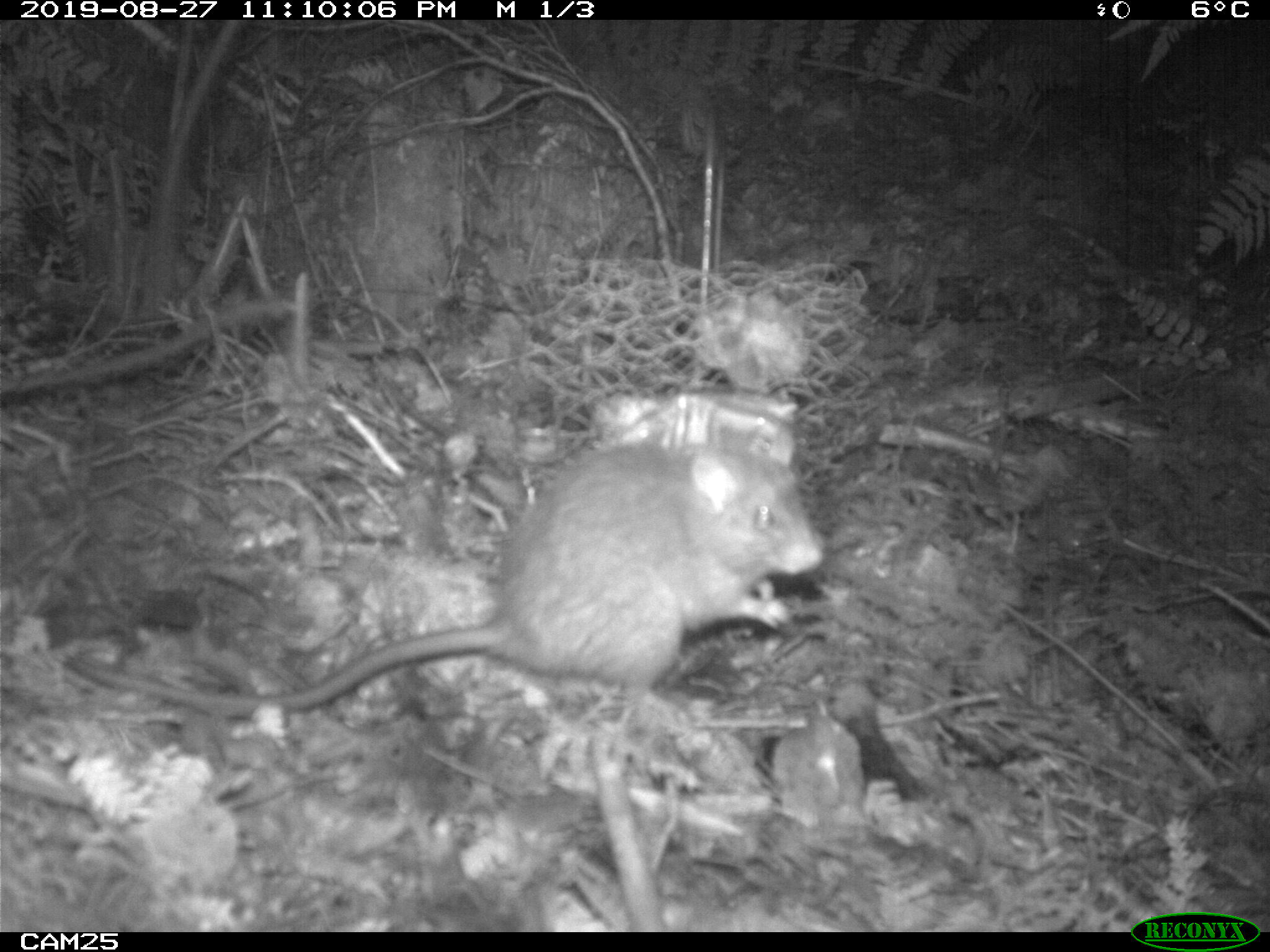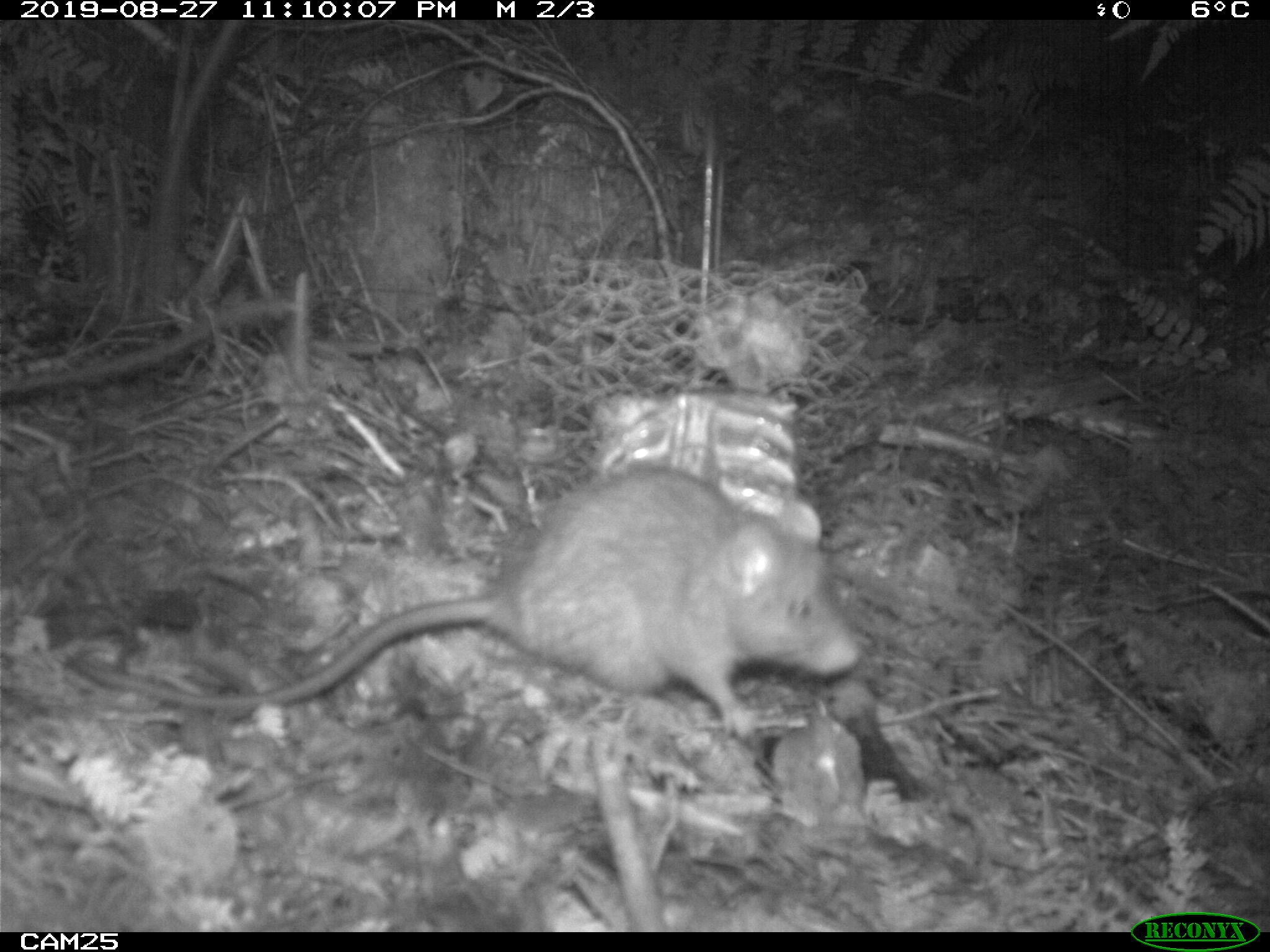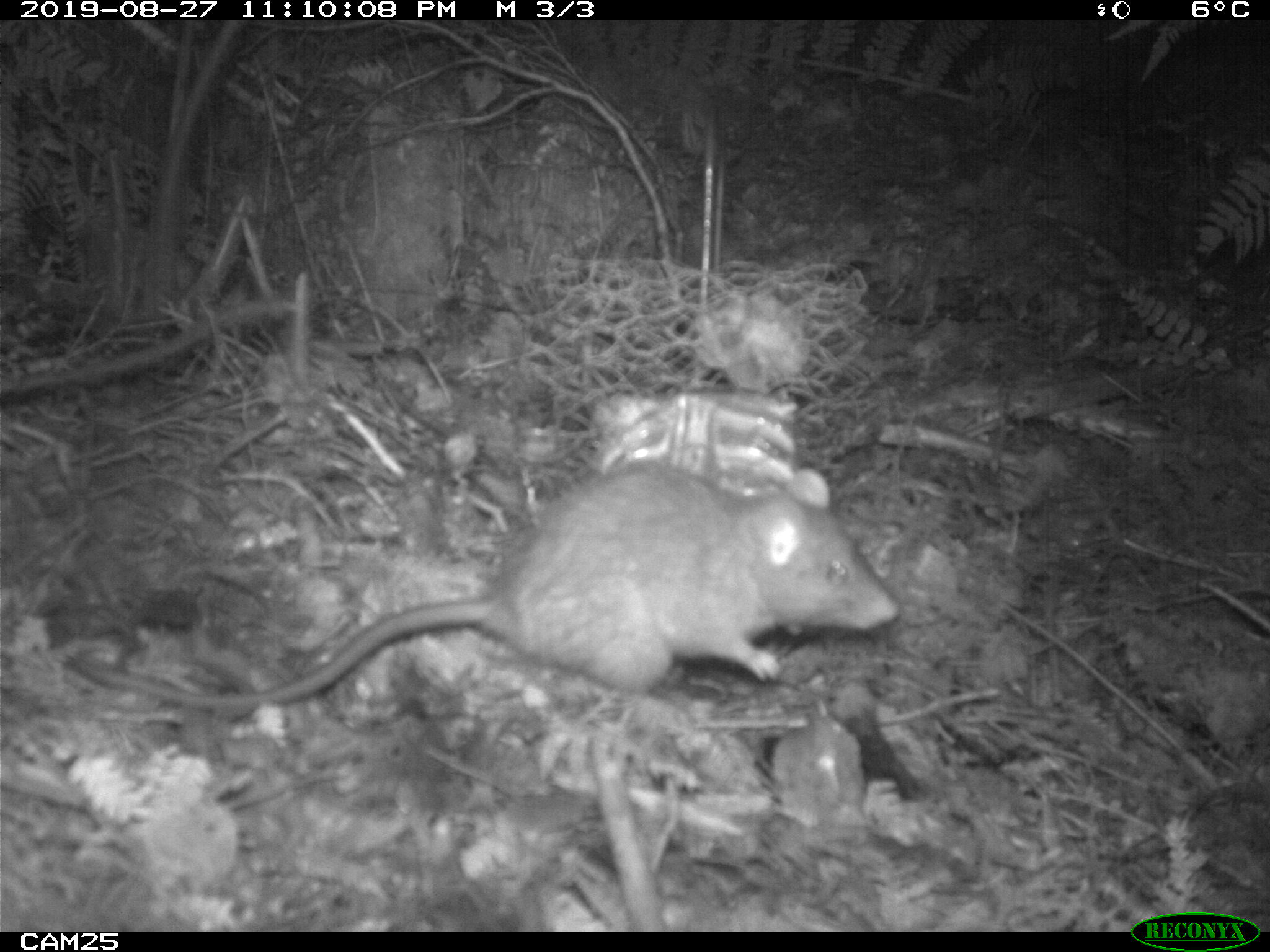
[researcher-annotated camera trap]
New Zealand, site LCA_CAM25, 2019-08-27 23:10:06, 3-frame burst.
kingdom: Animalia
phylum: Chordata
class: Mammalia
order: Rodentia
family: Muridae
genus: Rattus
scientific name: Rattus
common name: rat